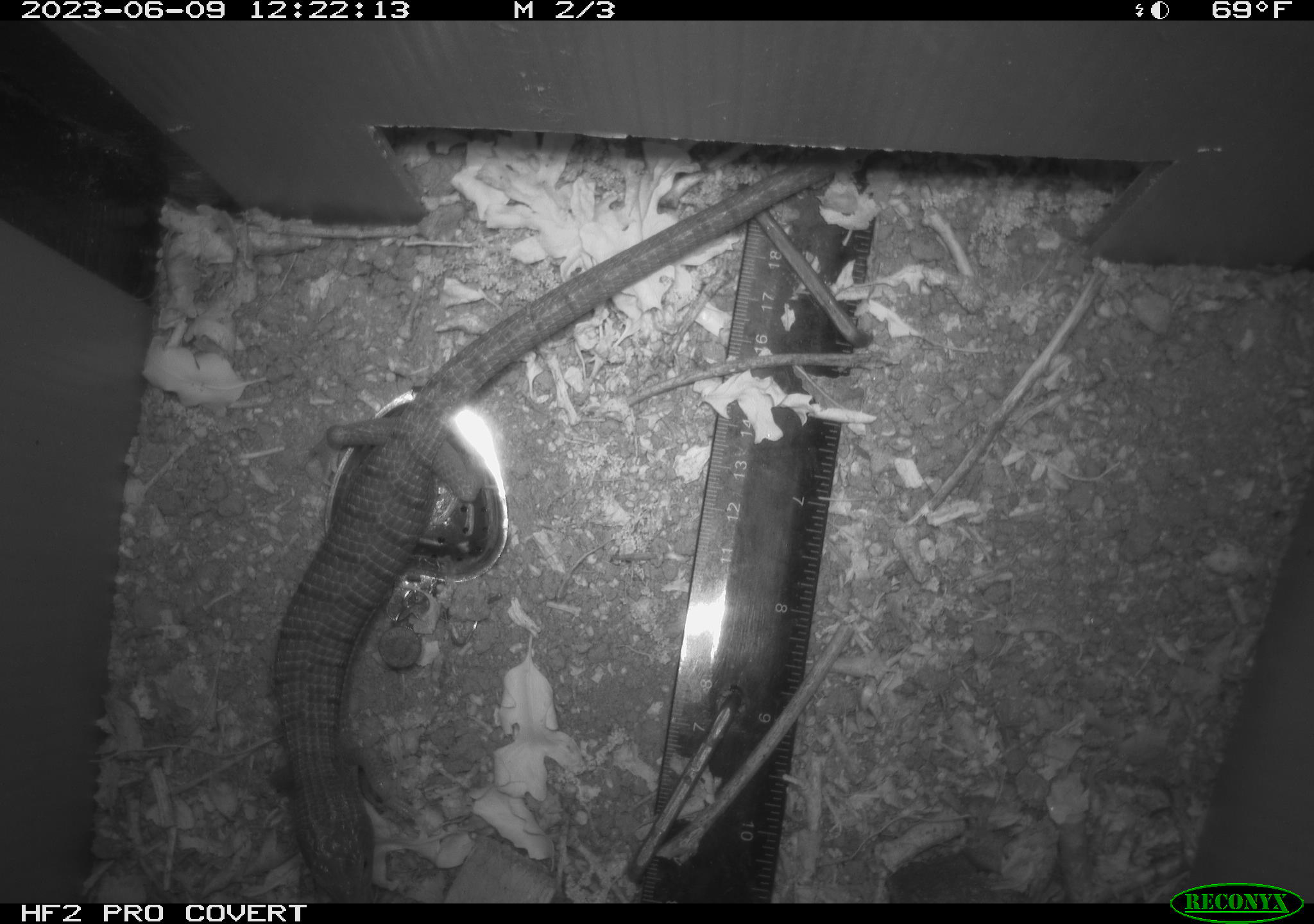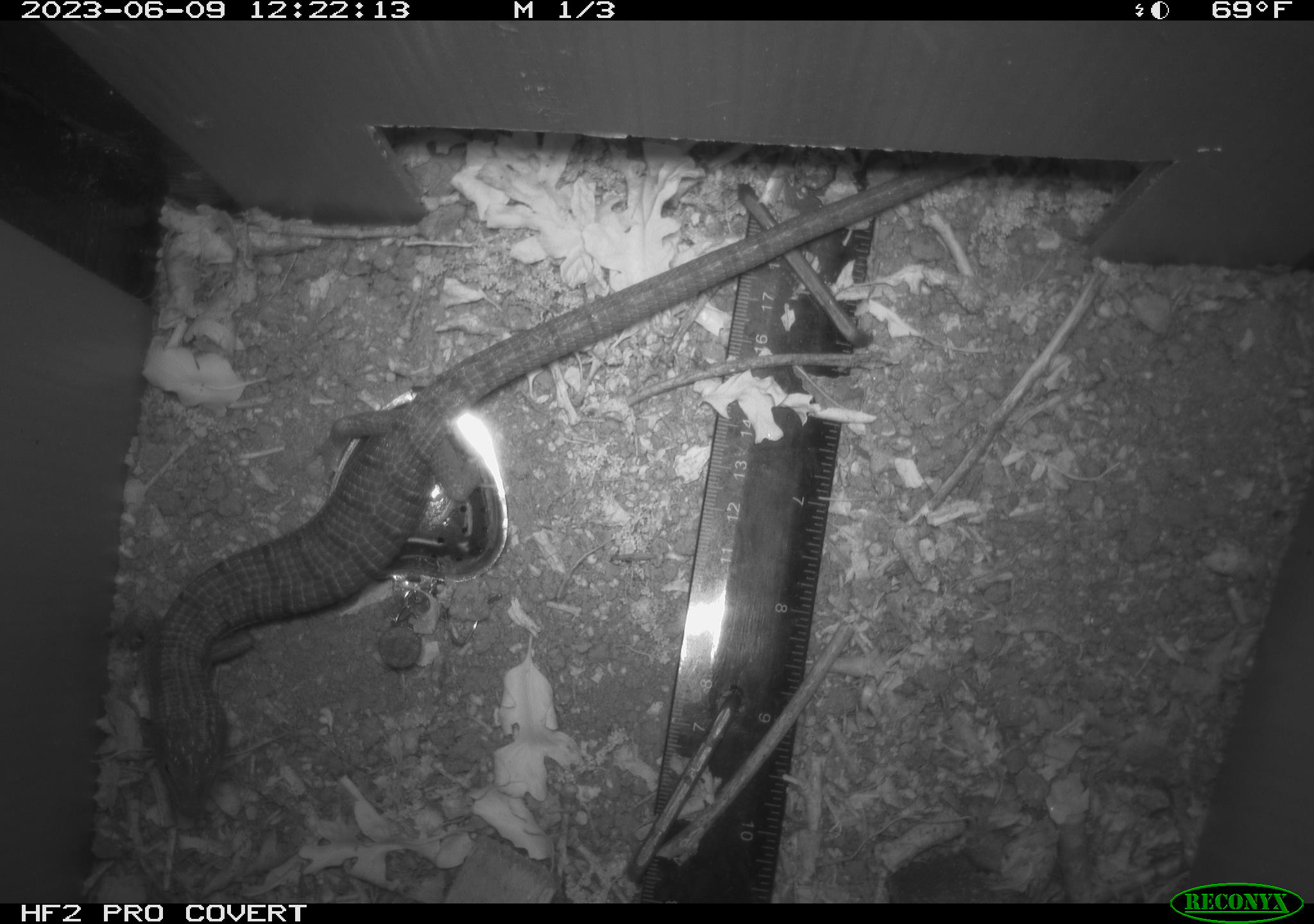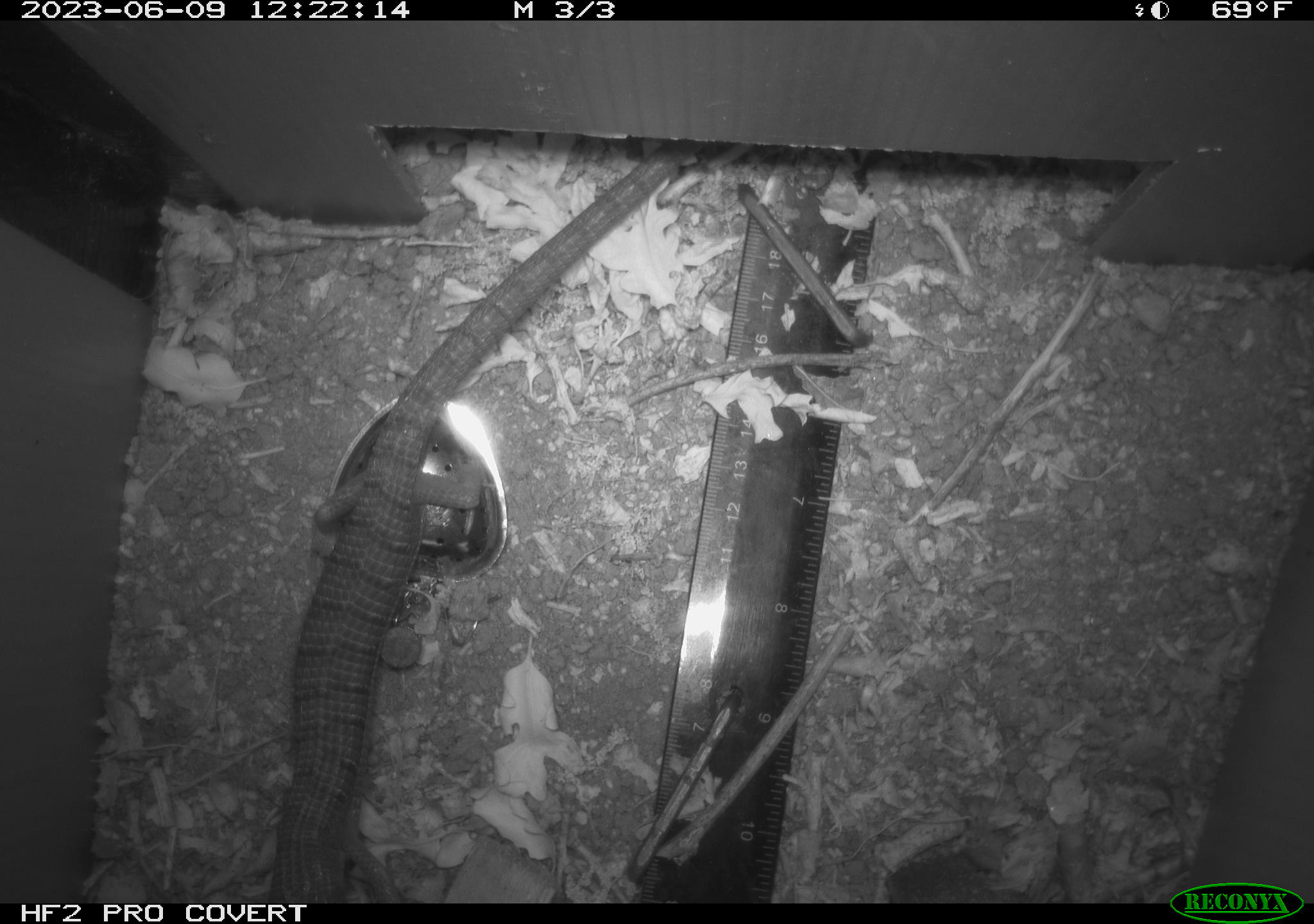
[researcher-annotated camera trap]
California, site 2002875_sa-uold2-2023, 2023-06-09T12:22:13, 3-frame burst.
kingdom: Animalia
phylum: Chordata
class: Reptilia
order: Squamata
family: Anguidae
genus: Elgaria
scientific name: Elgaria multicarinata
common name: southern alligator lizard